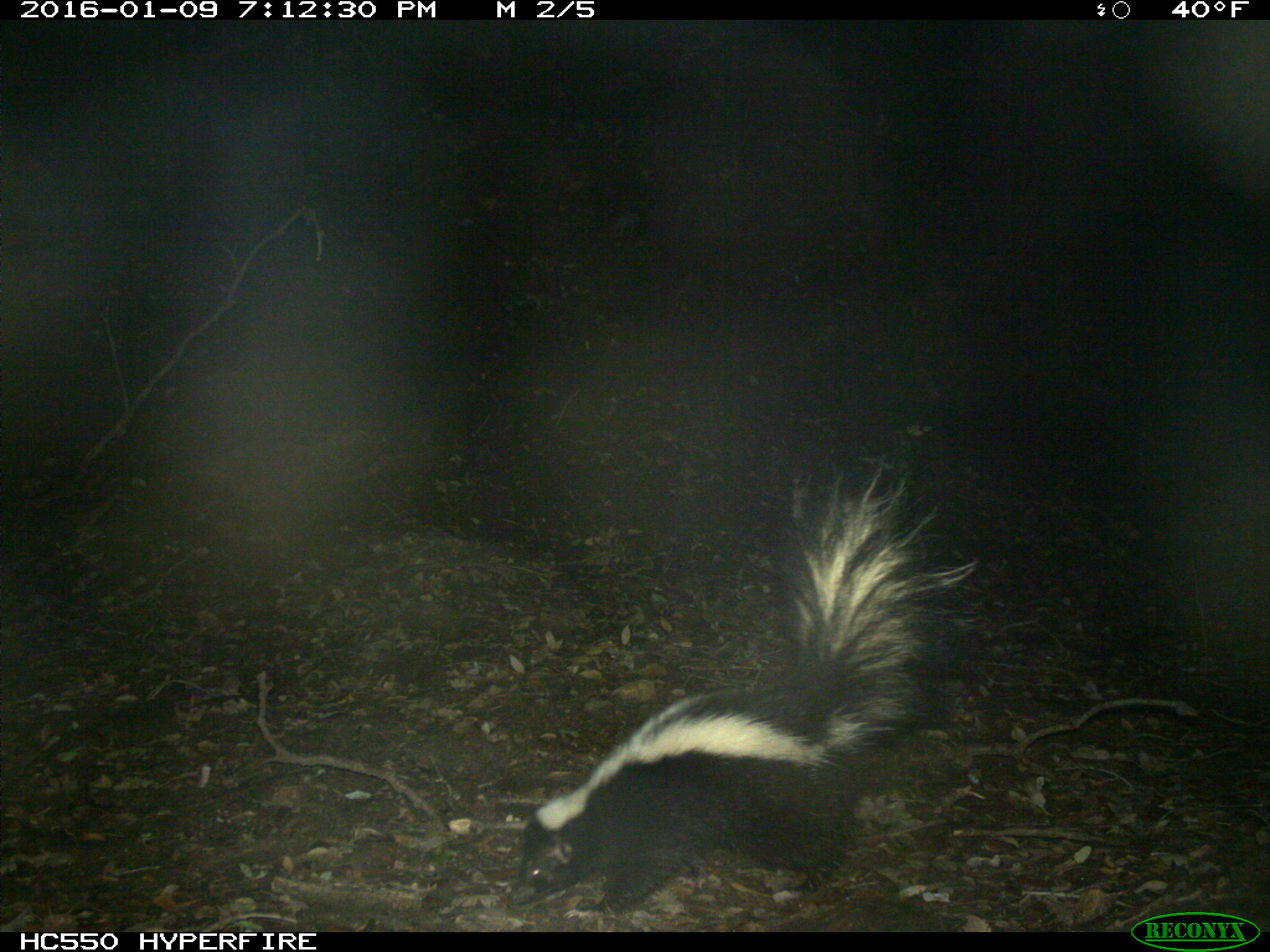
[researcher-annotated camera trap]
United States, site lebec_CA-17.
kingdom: Animalia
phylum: Chordata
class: Mammalia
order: Carnivora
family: Mephitidae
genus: Mephitis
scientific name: Mephitis mephitis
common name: striped skunk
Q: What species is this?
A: Mephitis mephitis (striped skunk).